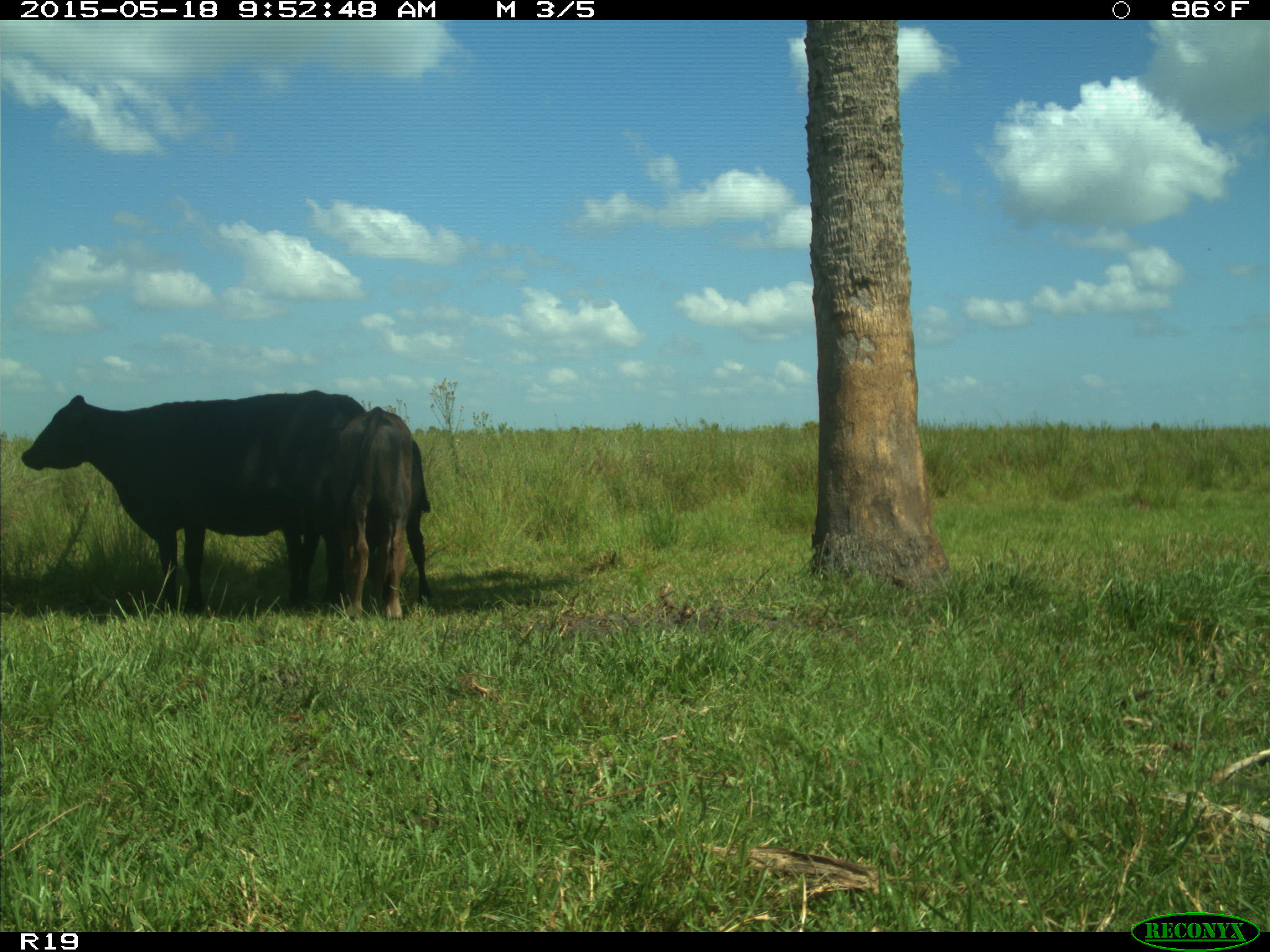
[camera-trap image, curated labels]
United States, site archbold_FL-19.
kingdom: Animalia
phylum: Chordata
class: Mammalia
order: Artiodactyla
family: Bovidae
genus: Bos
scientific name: Bos taurus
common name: domestic cow